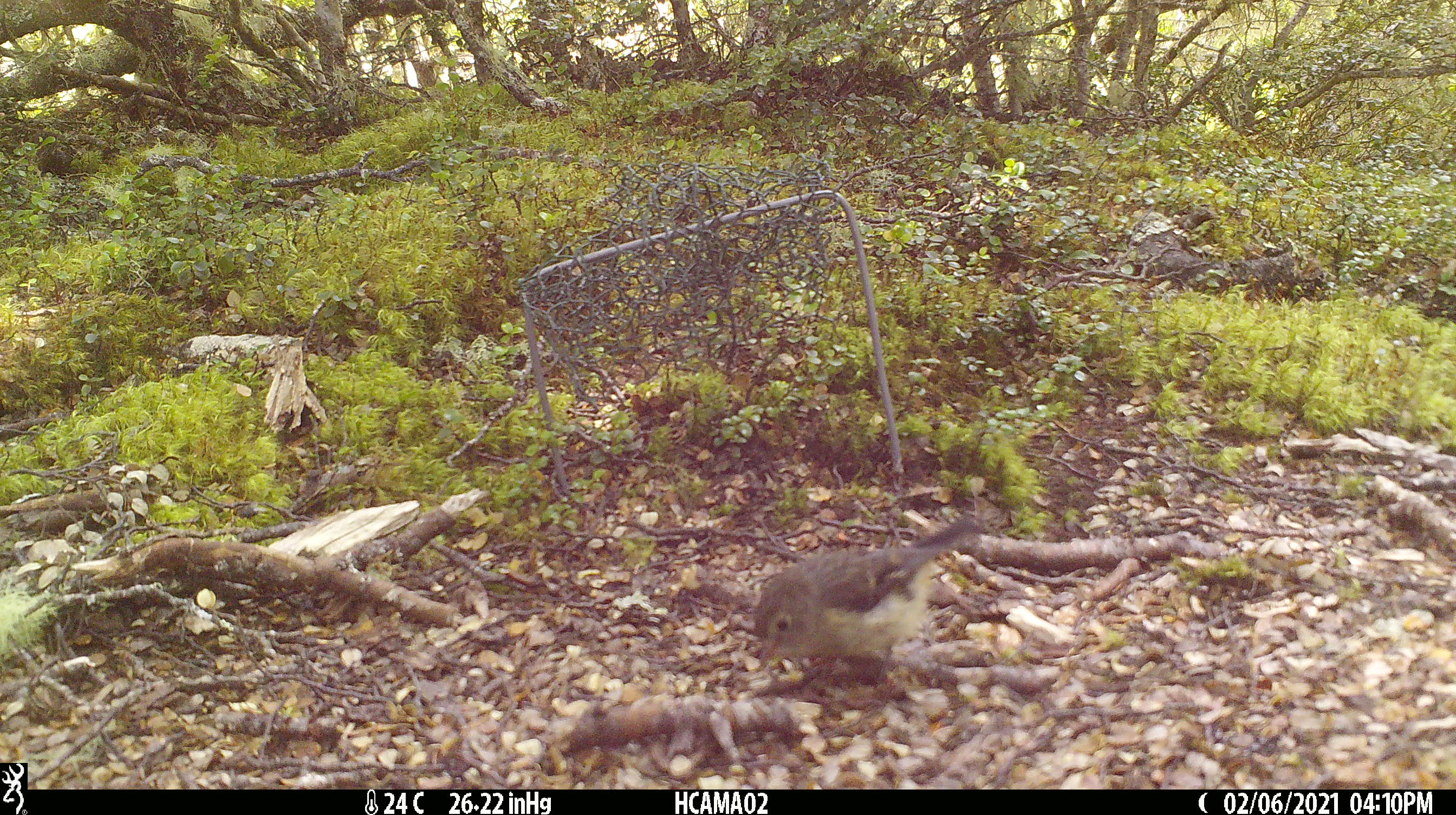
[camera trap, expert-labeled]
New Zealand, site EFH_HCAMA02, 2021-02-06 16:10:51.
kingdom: Animalia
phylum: Chordata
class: Aves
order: Passeriformes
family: Petroicidae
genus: Petroica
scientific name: Petroica macrocephala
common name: tomtit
Tomtit (Petroica macrocephala).